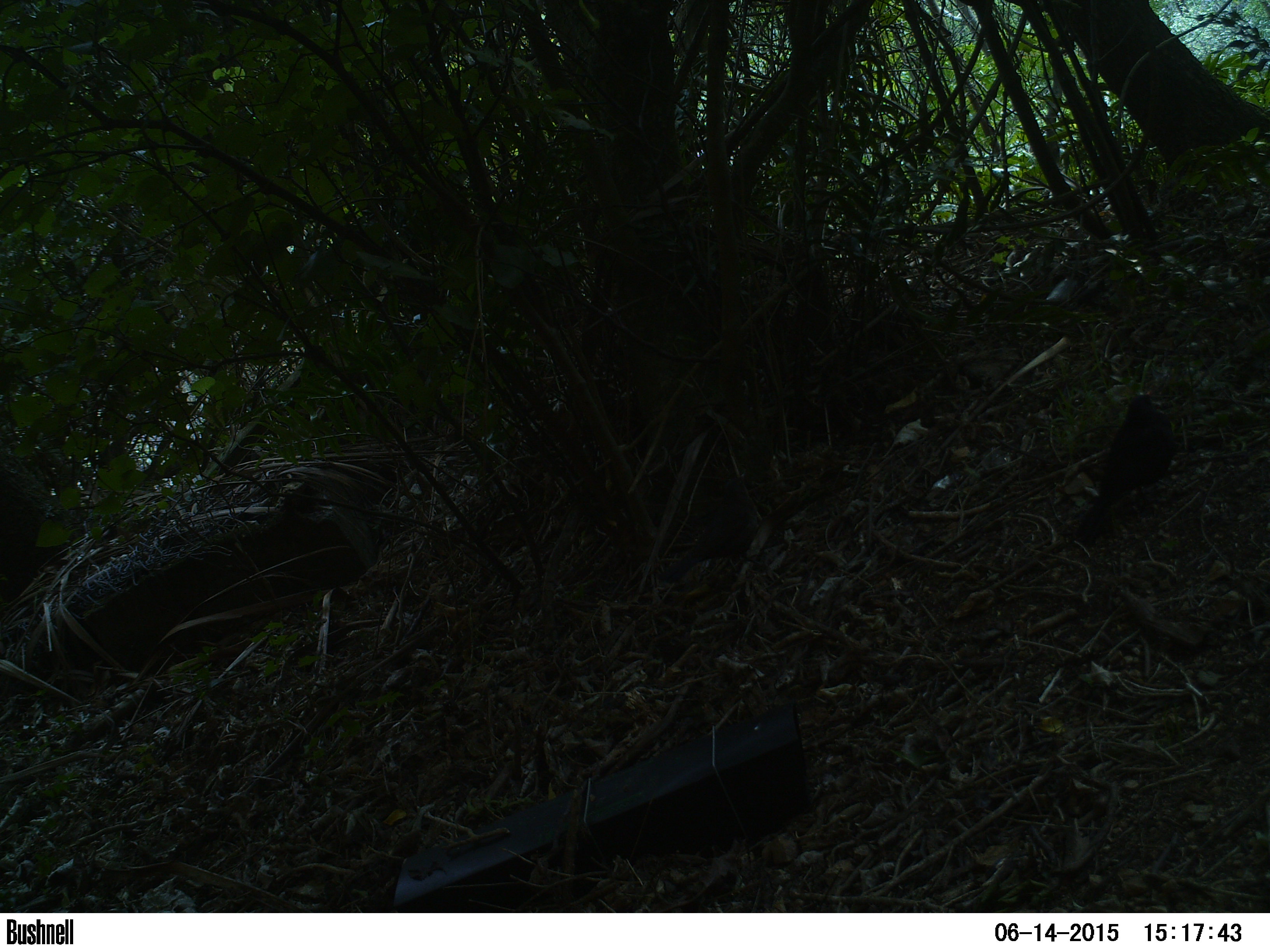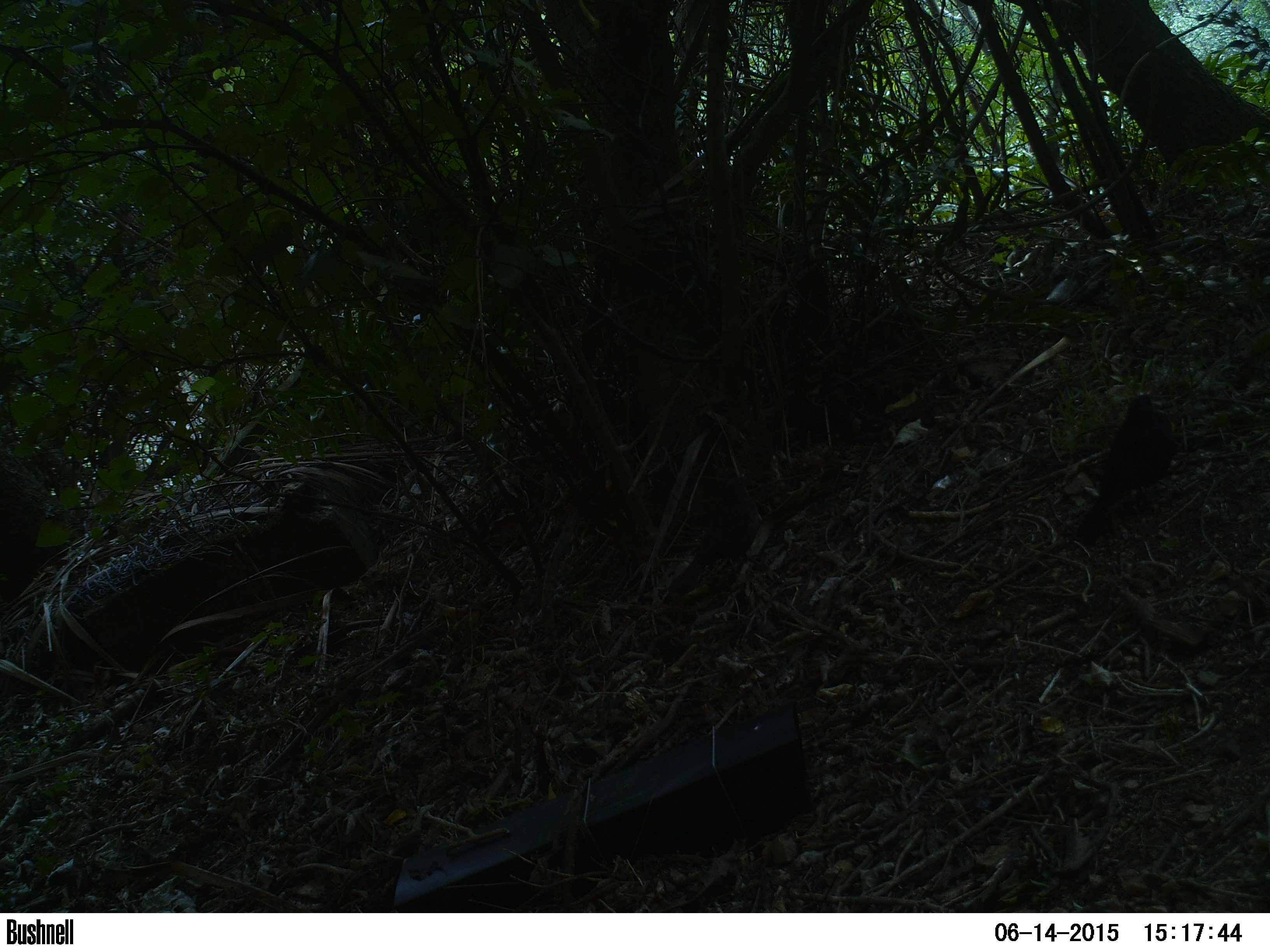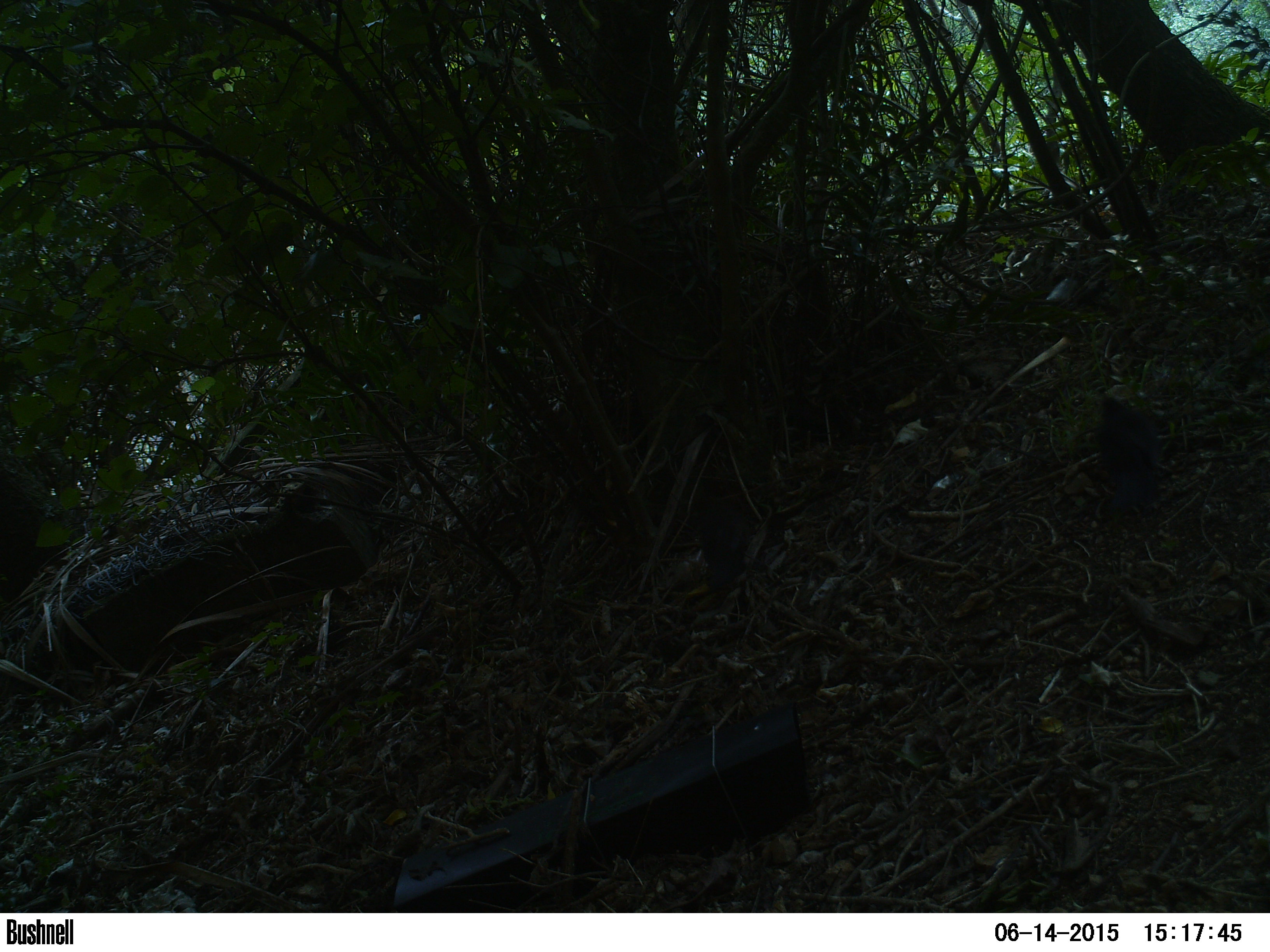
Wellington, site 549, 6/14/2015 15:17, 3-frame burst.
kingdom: Animalia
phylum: Chordata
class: Aves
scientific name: Aves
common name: bird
Bird (Aves).